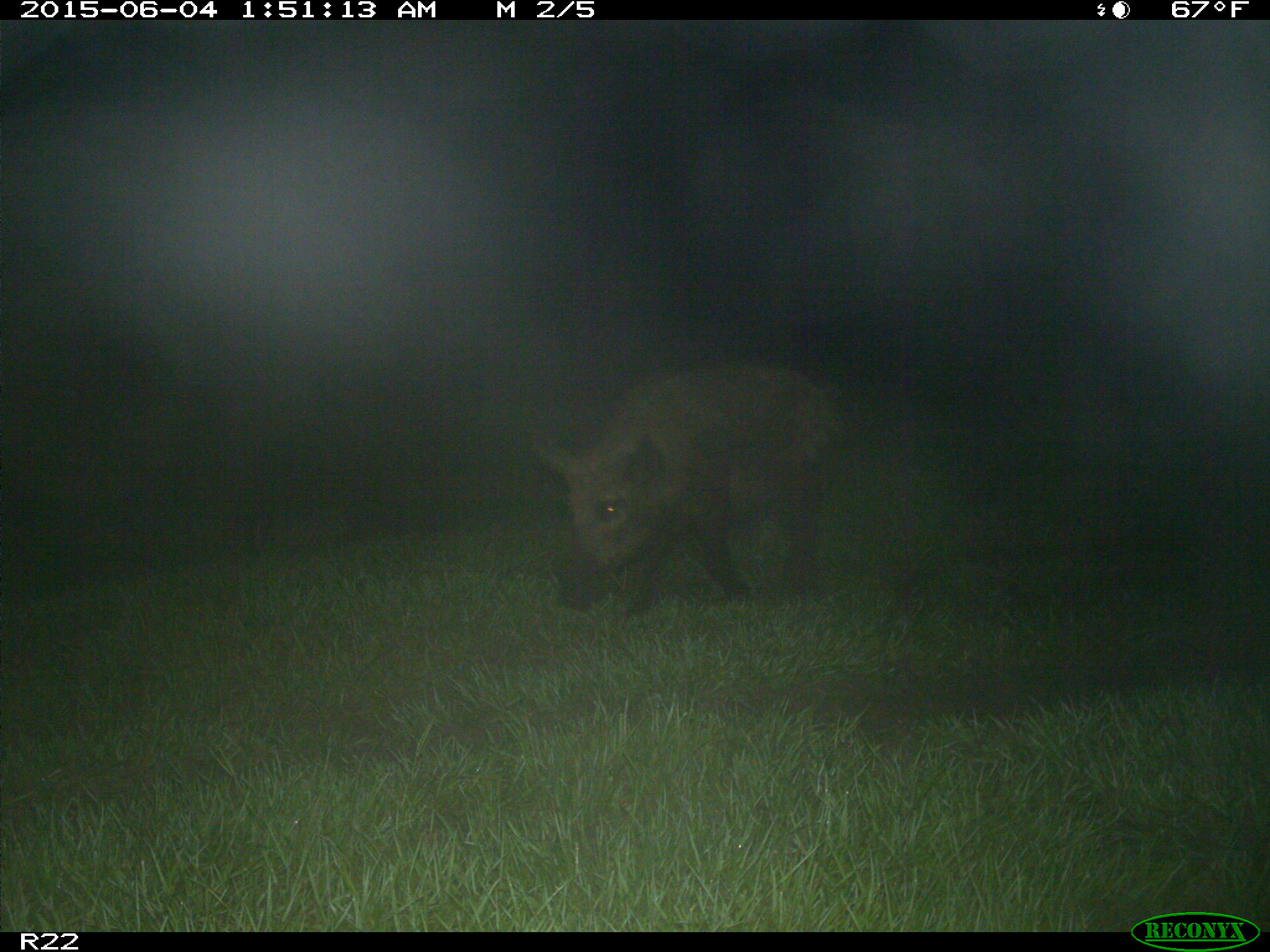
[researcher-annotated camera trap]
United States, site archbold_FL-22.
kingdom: Animalia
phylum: Chordata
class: Mammalia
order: Artiodactyla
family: Bovidae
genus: Bos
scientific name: Bos taurus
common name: domestic cow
Bos taurus (domestic cow).